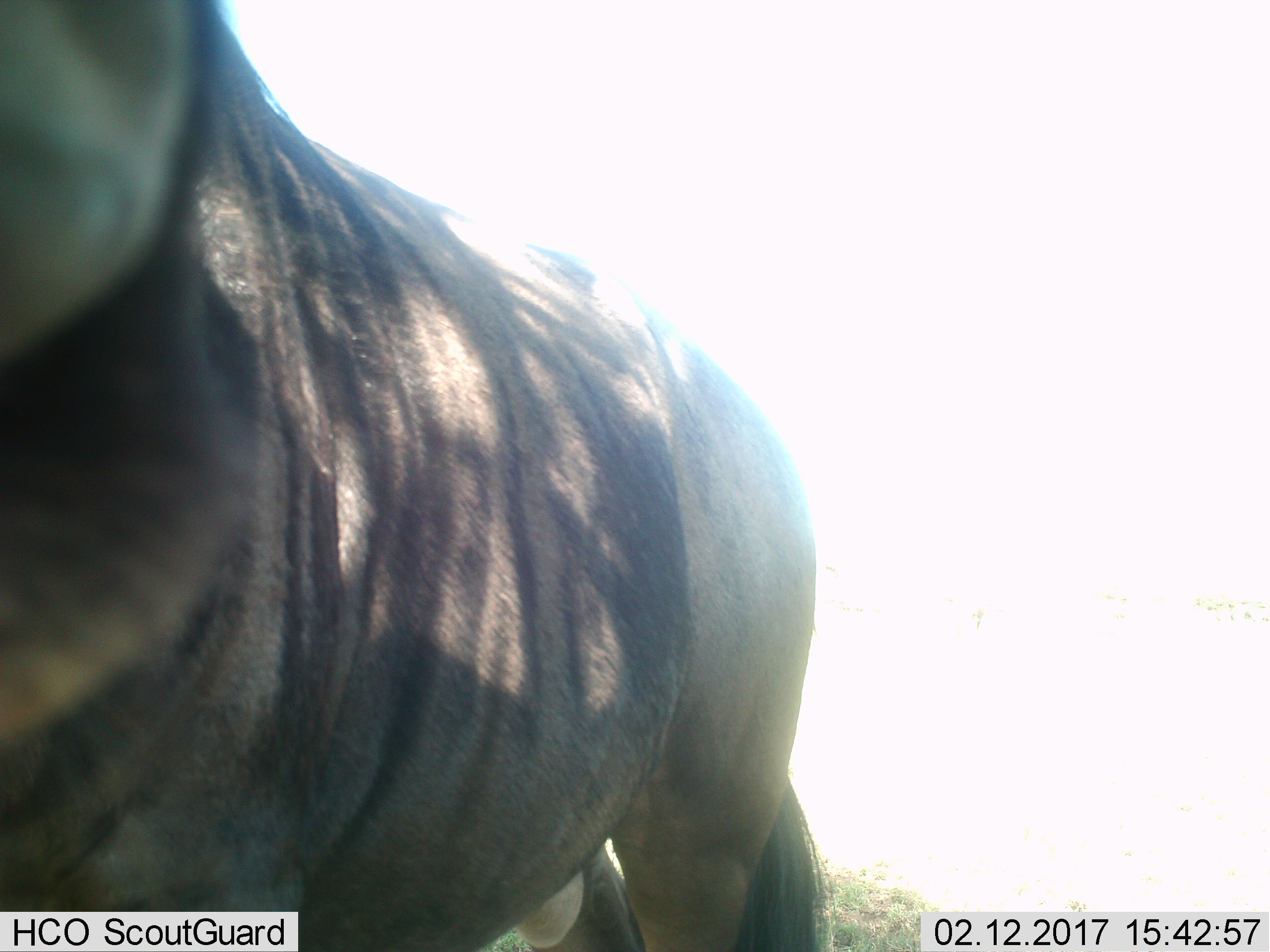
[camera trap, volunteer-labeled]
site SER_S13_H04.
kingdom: Animalia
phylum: Chordata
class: Mammalia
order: Artiodactyla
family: Bovidae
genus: Connochaetes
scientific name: Connochaetes taurinus taurinus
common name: blue wildebeest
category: wildebeestblue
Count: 1.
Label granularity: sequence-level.